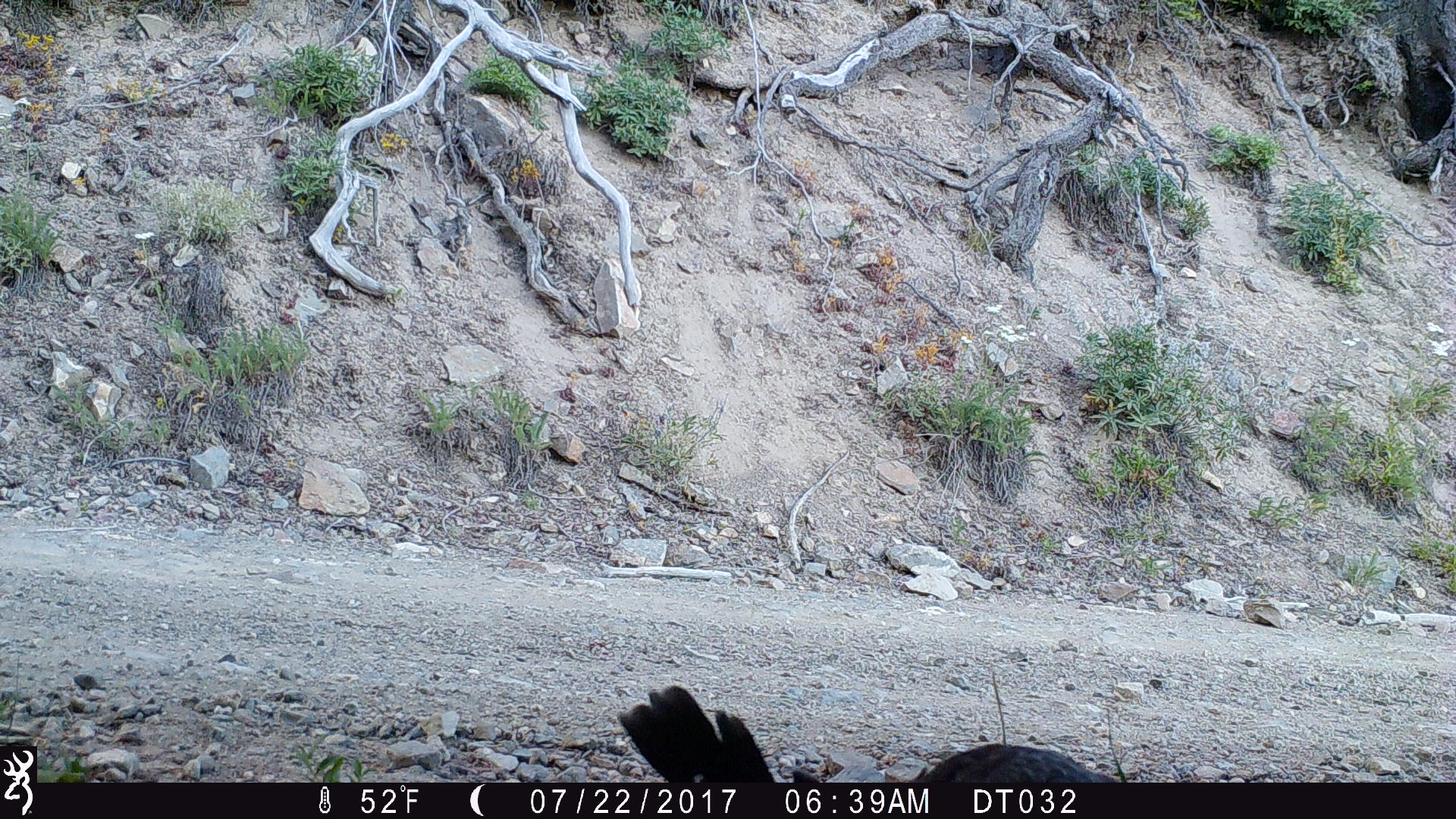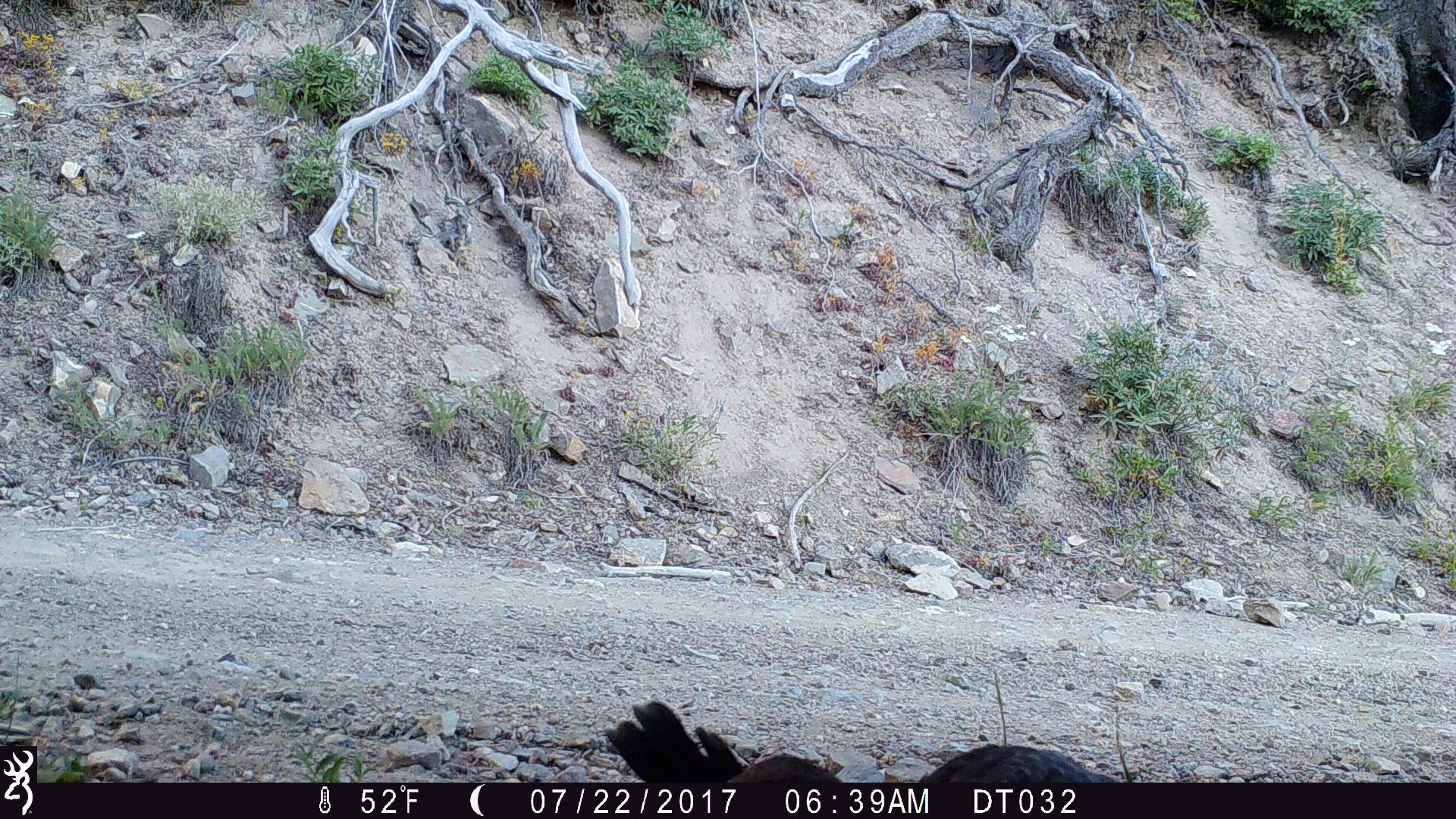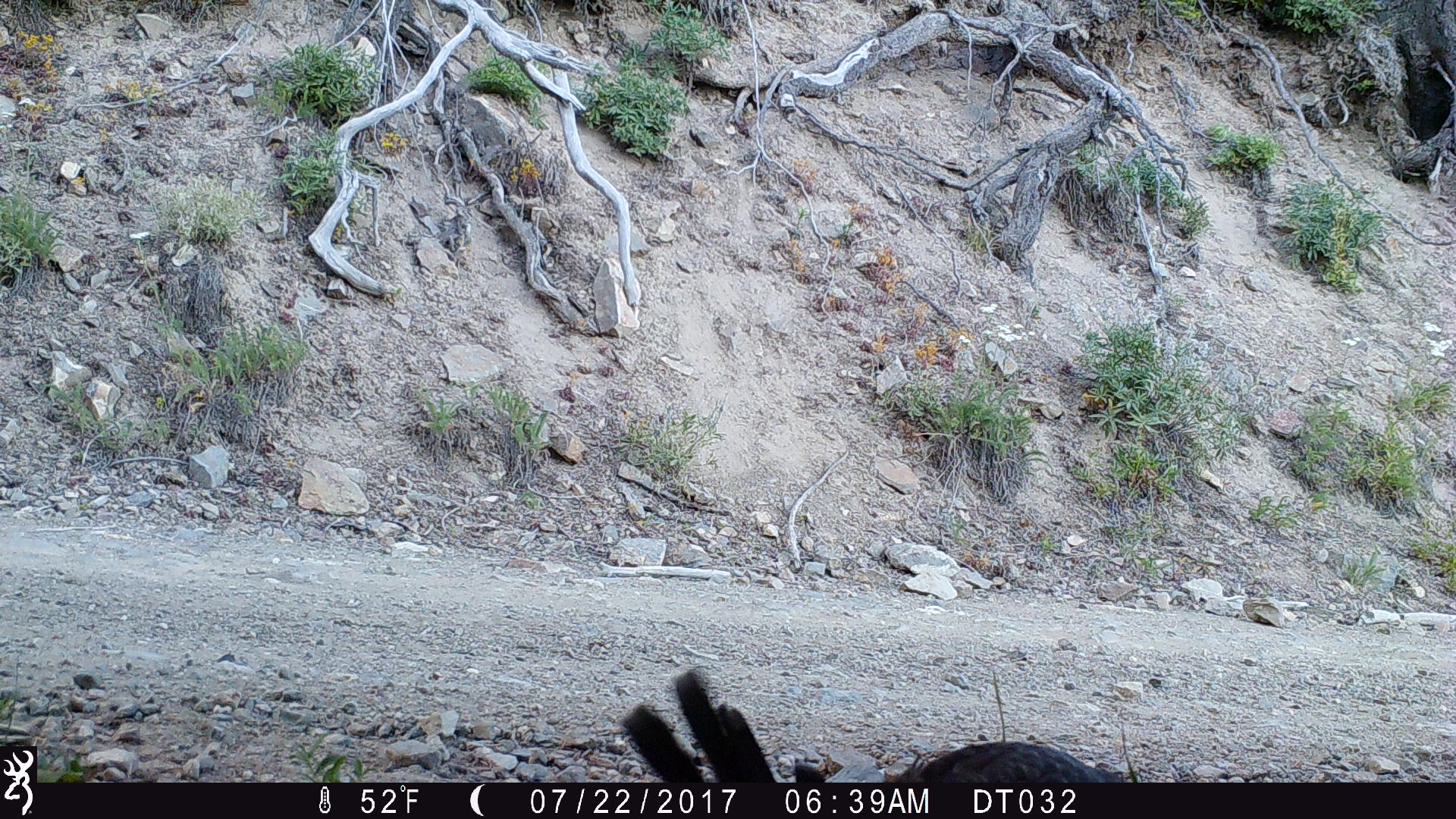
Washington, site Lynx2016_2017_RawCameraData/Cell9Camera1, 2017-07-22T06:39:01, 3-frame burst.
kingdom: Animalia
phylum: Chordata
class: Aves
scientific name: Aves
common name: birds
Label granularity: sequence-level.